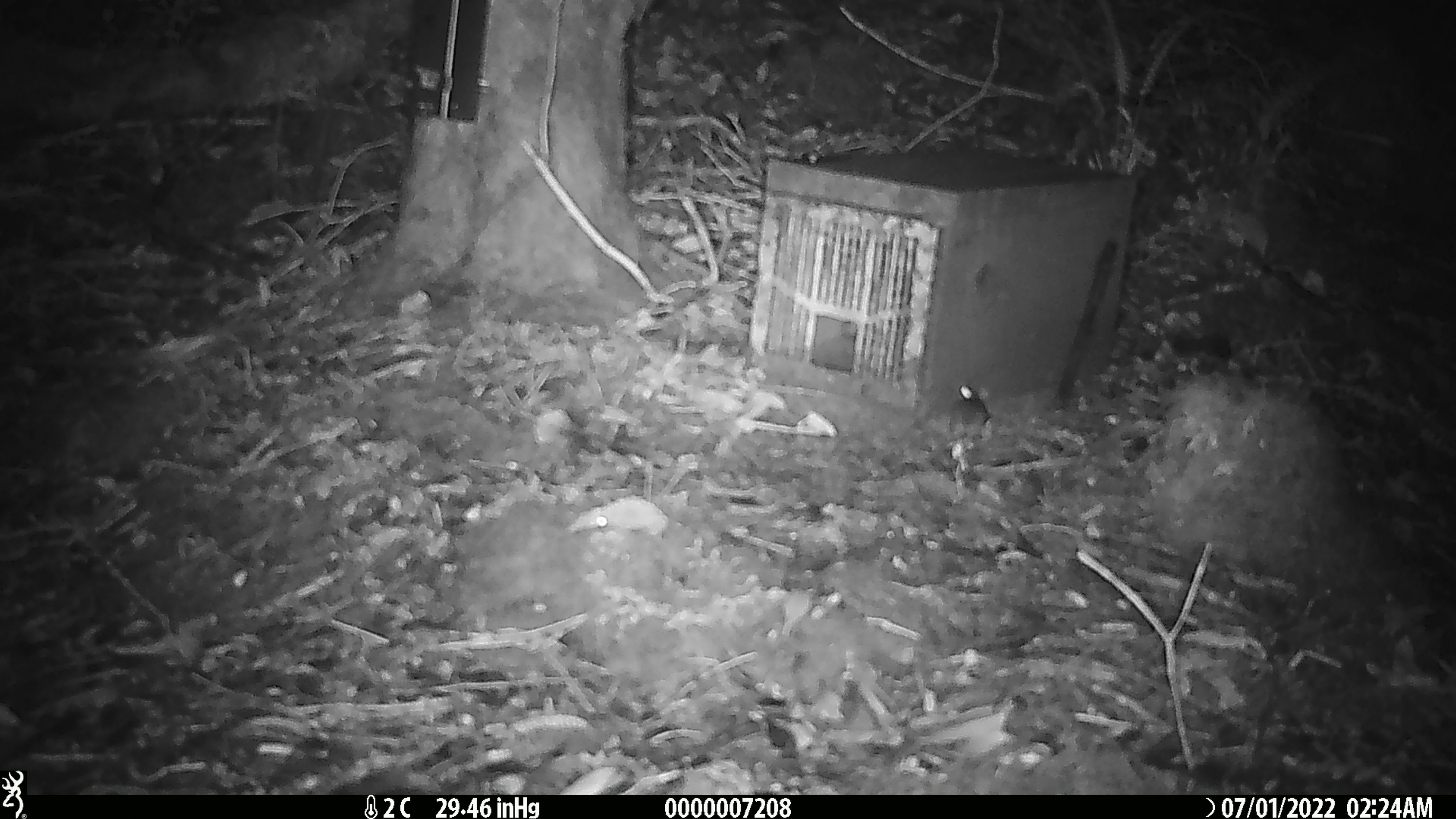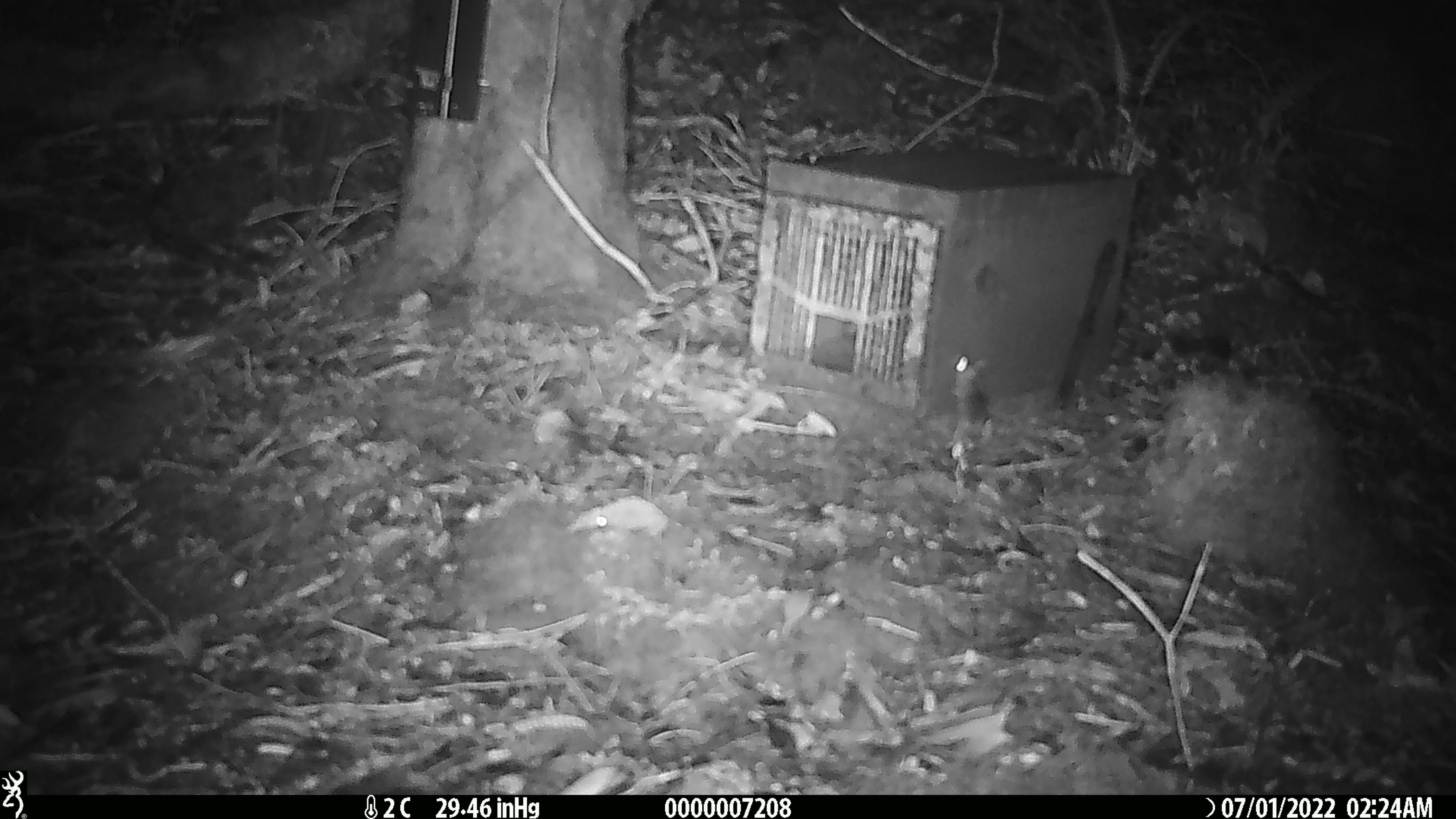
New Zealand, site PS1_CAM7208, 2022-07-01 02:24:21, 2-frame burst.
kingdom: Animalia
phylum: Chordata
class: Mammalia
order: Rodentia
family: Muridae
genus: Mus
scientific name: Mus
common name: mouse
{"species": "mouse (Mus)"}